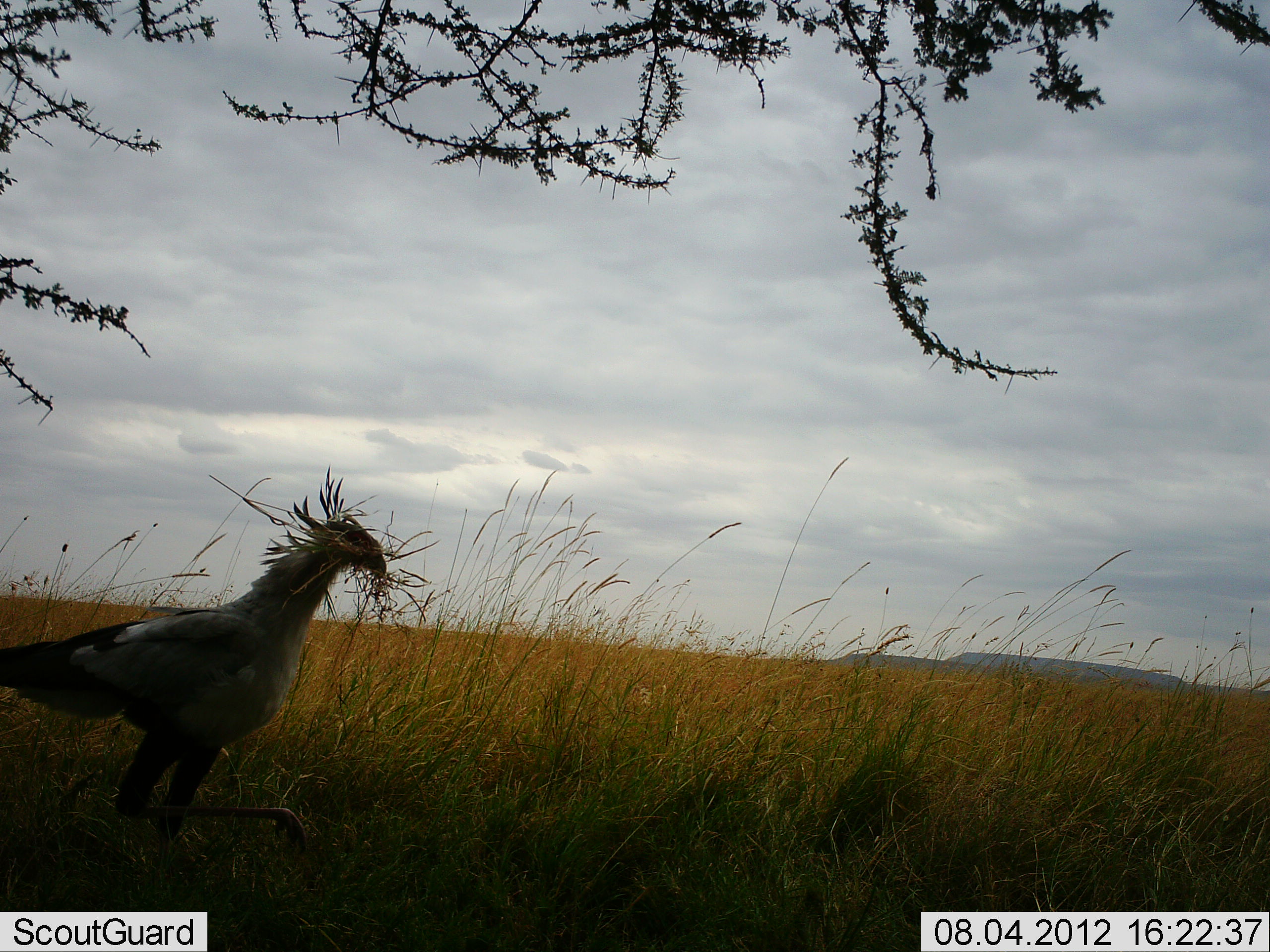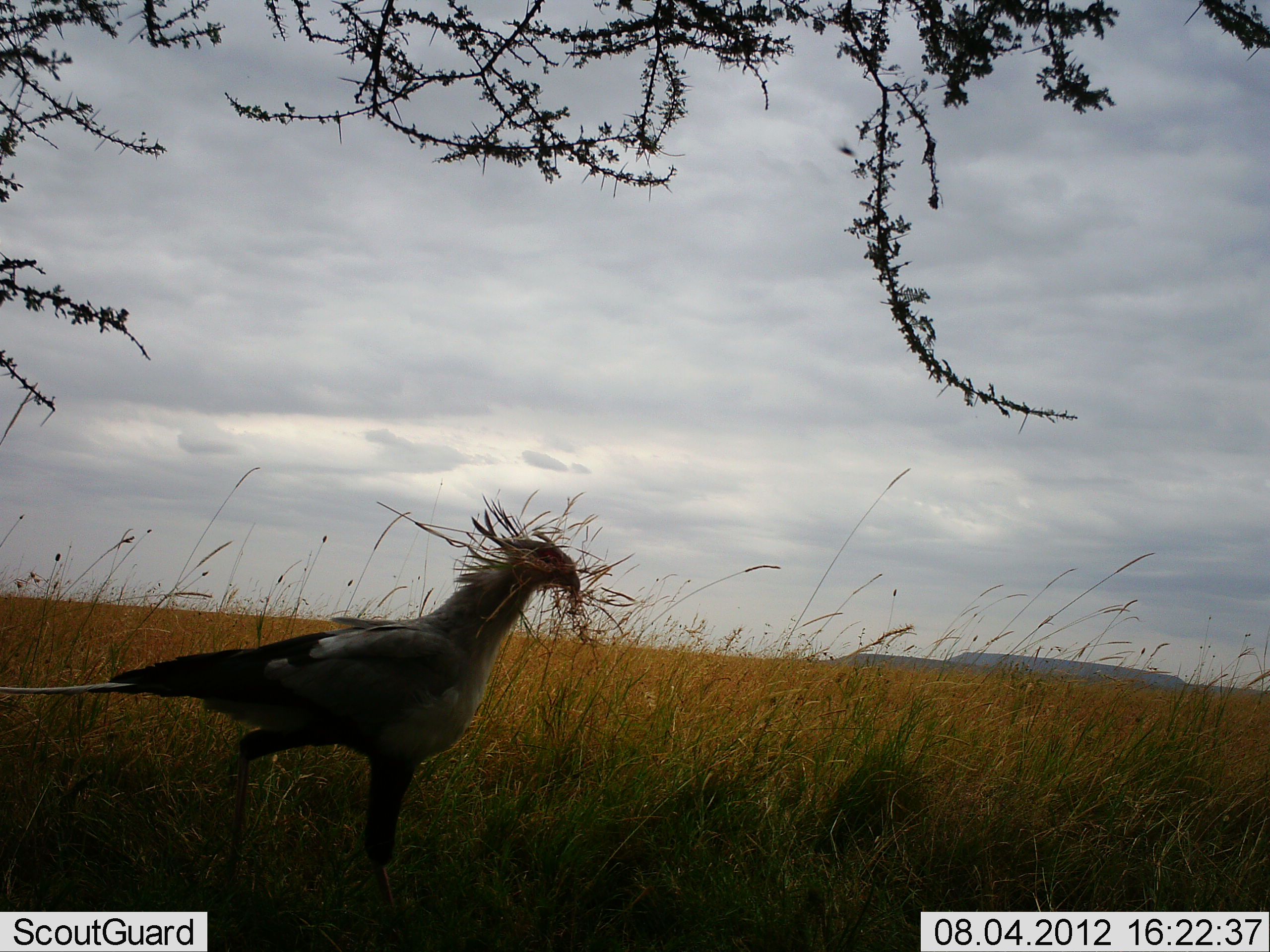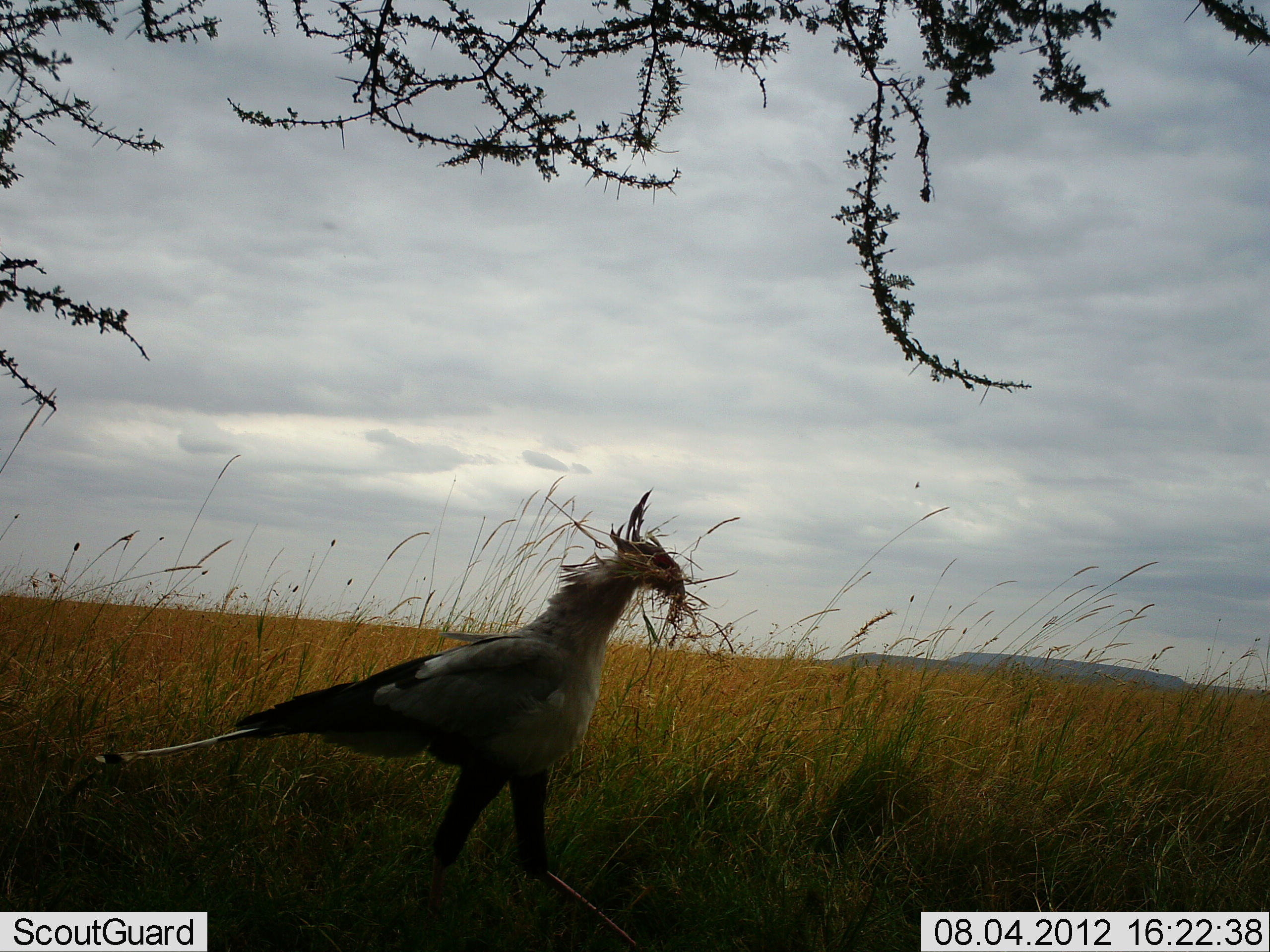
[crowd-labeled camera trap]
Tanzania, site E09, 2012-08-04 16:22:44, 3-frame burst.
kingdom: Animalia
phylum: Chordata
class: Aves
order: Accipitriformes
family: Sagittariidae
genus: Sagittarius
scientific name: Sagittarius serpentarius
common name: secretary bird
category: secretarybird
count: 1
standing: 0%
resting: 0%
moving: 100%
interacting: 10%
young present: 0%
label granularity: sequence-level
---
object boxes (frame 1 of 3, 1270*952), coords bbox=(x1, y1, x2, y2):
animal: bbox=(0, 465, 389, 849)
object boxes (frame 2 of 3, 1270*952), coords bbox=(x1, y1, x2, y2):
animal: bbox=(0, 492, 581, 920)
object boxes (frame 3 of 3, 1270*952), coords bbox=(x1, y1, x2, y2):
animal: bbox=(92, 486, 687, 952)